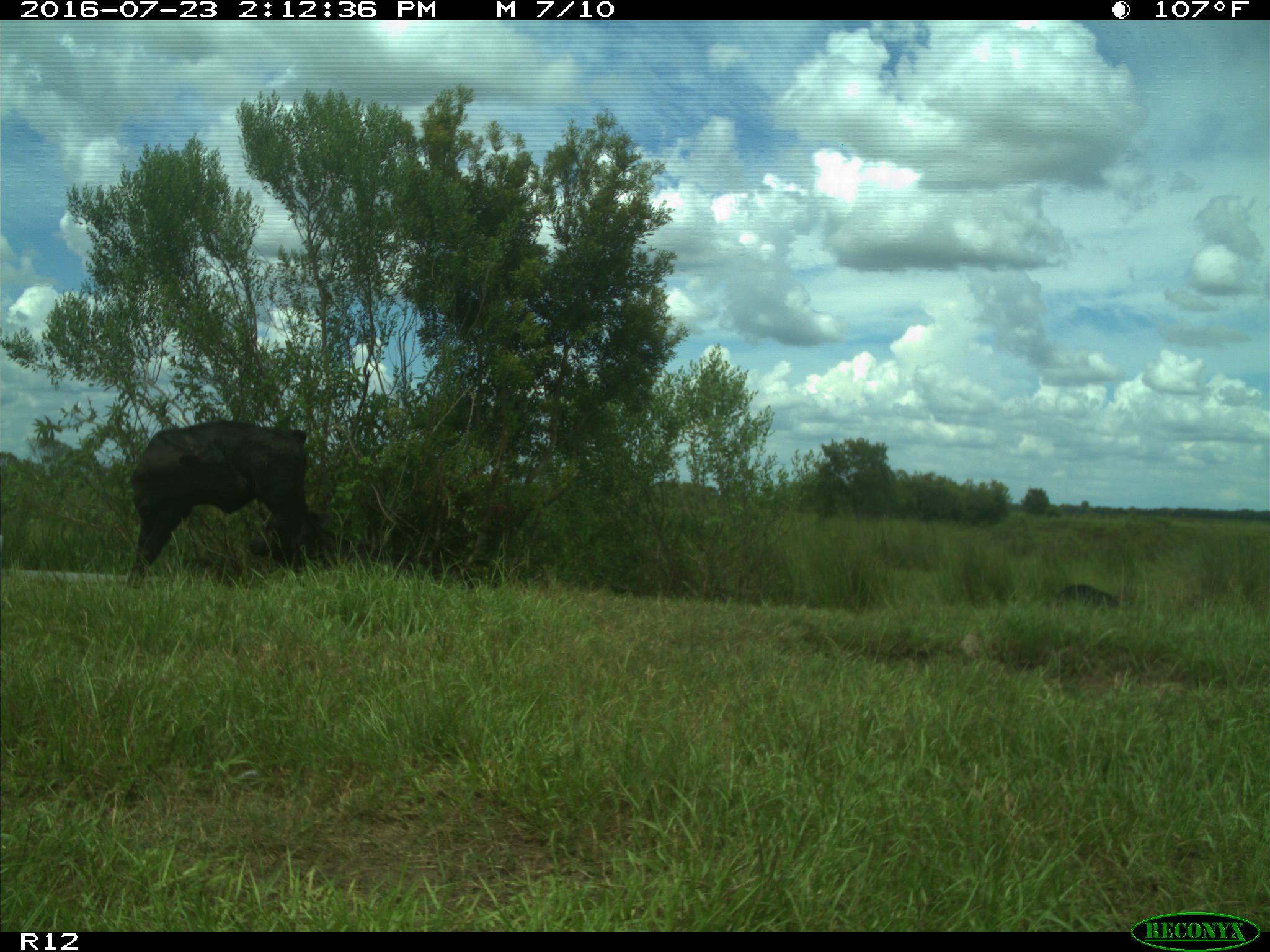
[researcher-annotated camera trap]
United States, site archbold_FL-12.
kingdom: Animalia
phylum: Chordata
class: Mammalia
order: Artiodactyla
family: Bovidae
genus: Bos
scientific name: Bos taurus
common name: domestic cow